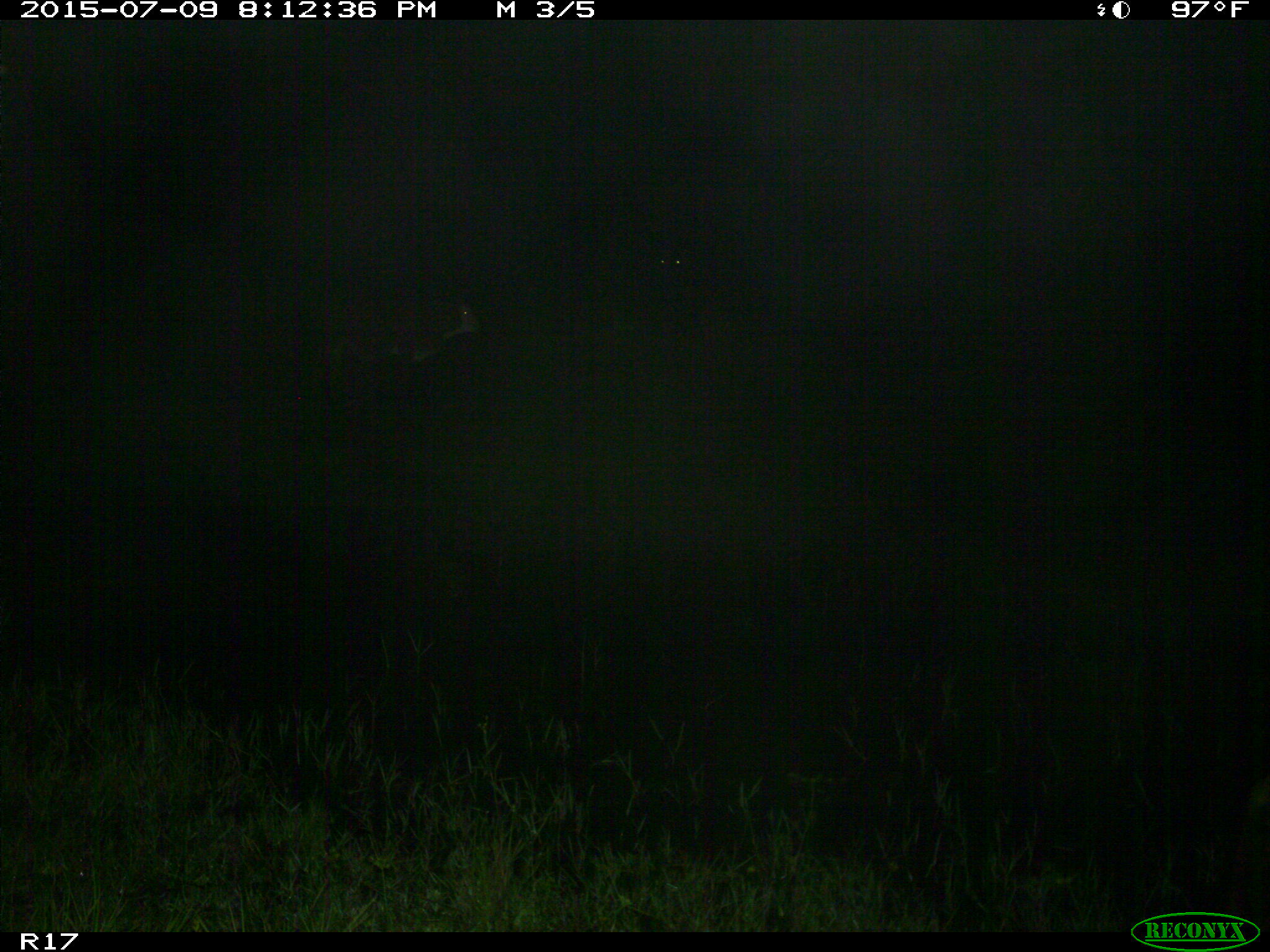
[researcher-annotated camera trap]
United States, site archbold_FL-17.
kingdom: Animalia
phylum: Chordata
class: Mammalia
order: Artiodactyla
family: Bovidae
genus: Bos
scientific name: Bos taurus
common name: domestic cow